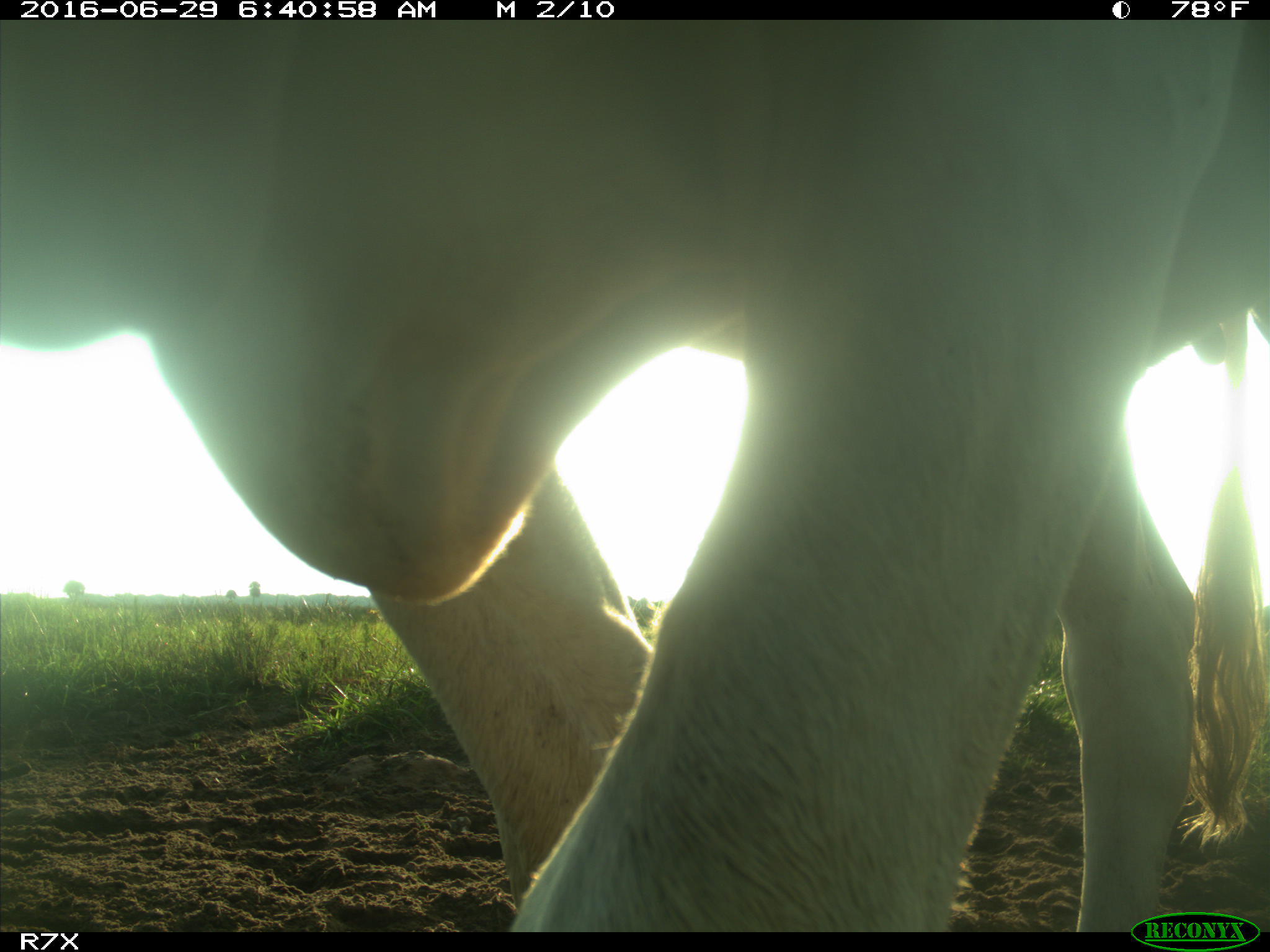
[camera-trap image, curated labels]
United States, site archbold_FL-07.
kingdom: Animalia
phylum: Chordata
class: Mammalia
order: Artiodactyla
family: Bovidae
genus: Bos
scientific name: Bos taurus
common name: domestic cow